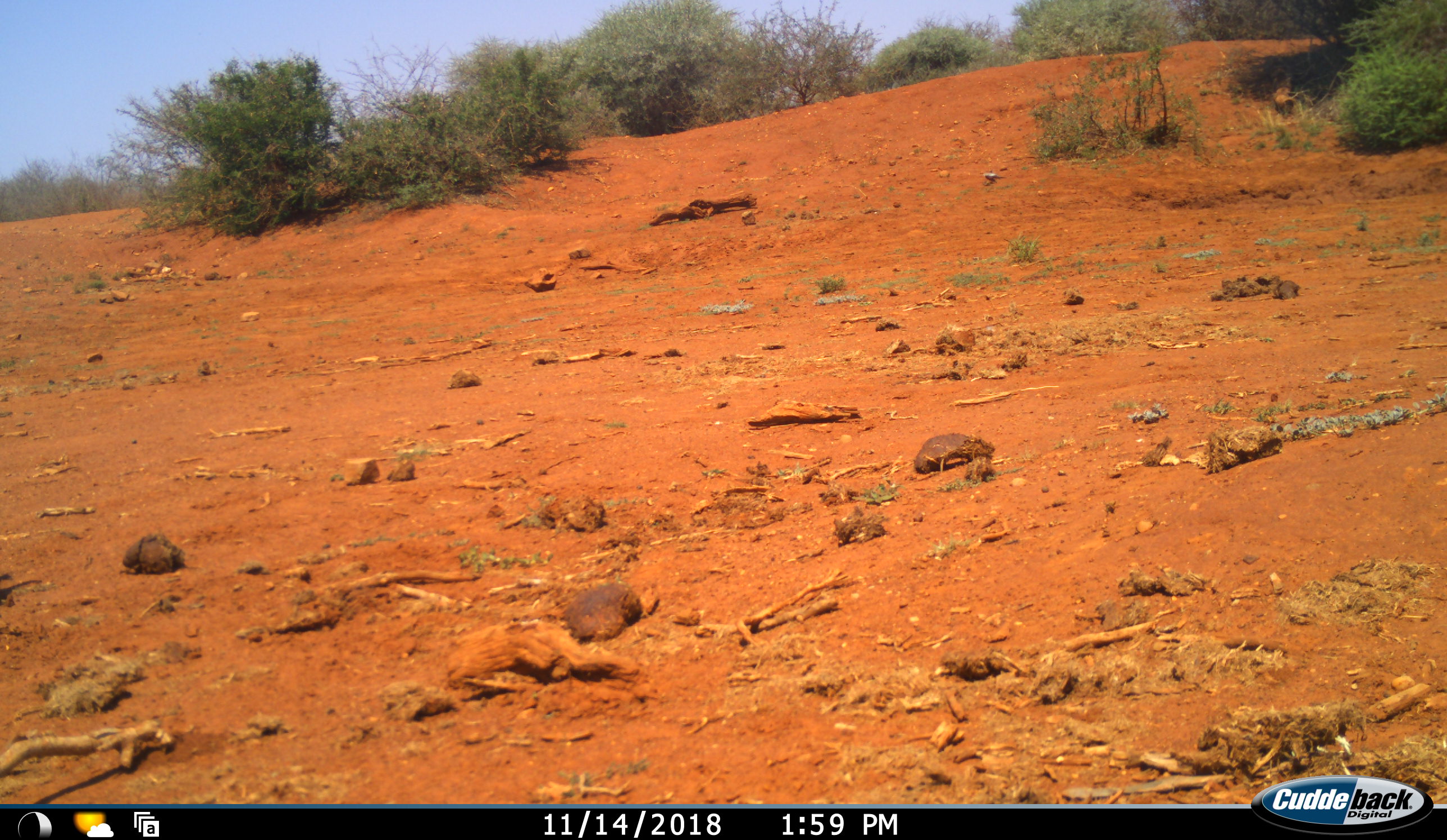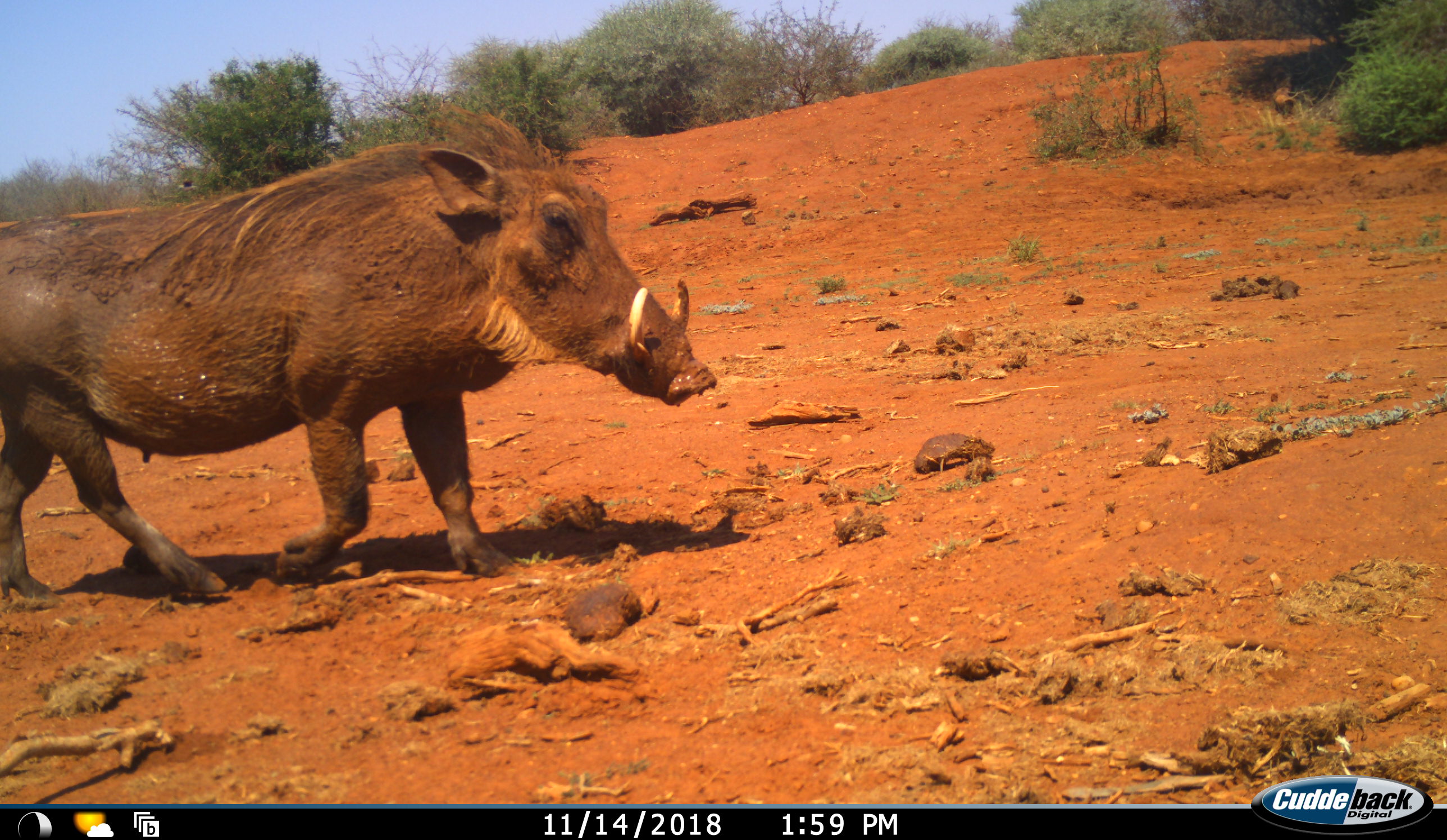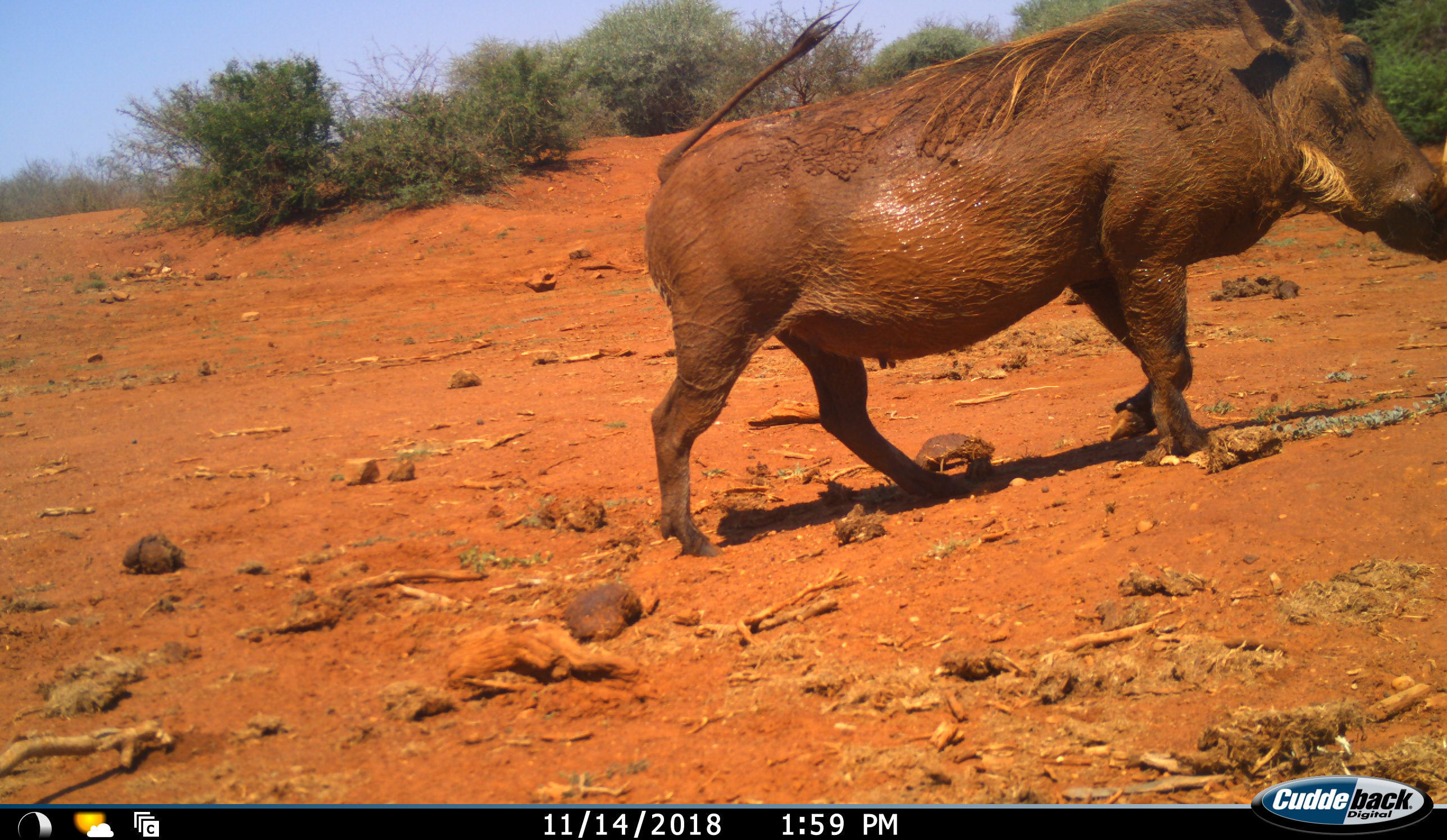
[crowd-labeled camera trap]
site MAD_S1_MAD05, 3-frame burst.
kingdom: Animalia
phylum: Chordata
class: Mammalia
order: Artiodactyla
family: Suidae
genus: Phacochoerus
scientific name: Phacochoerus africanus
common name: warthog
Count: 1.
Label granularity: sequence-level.